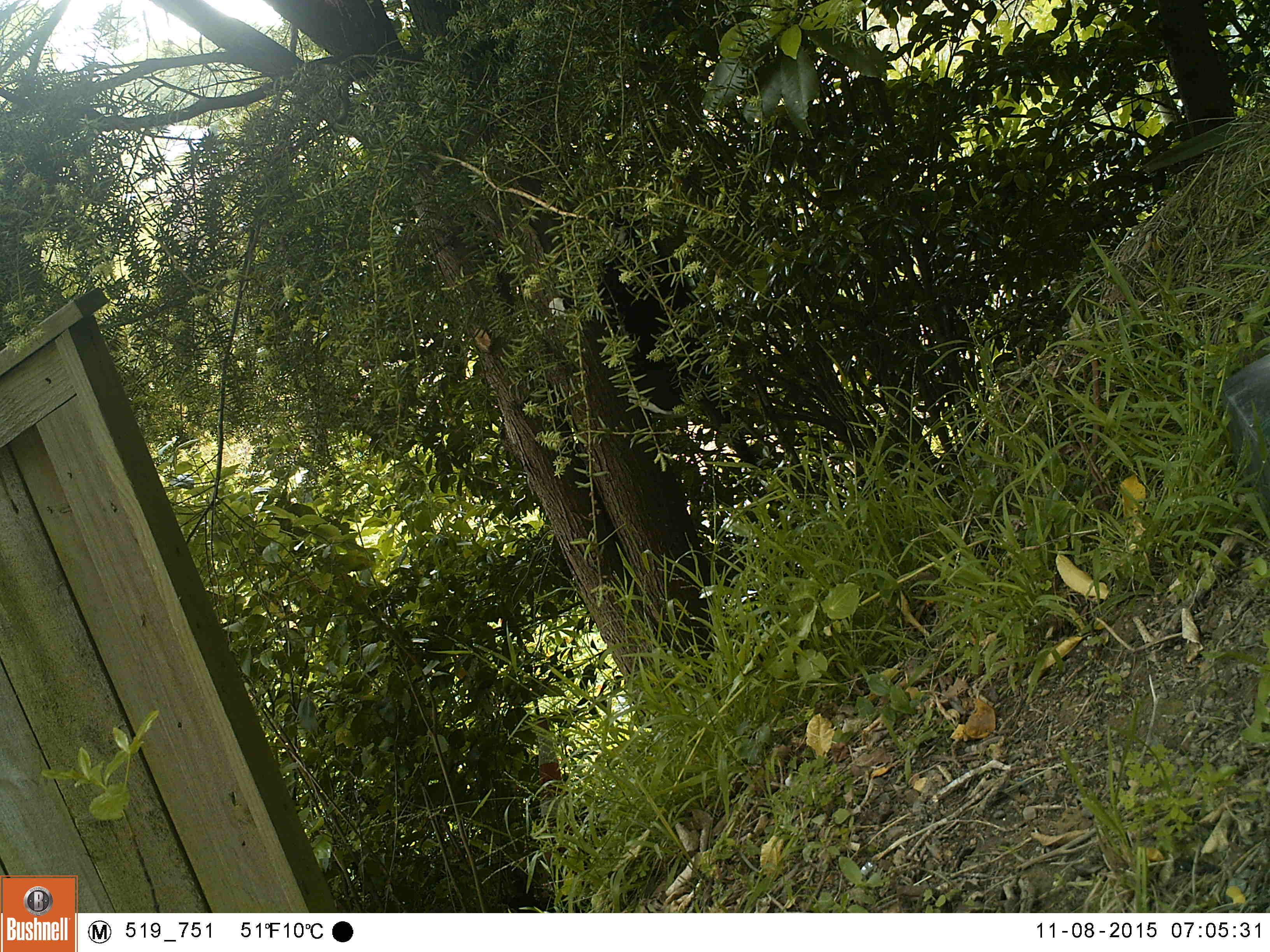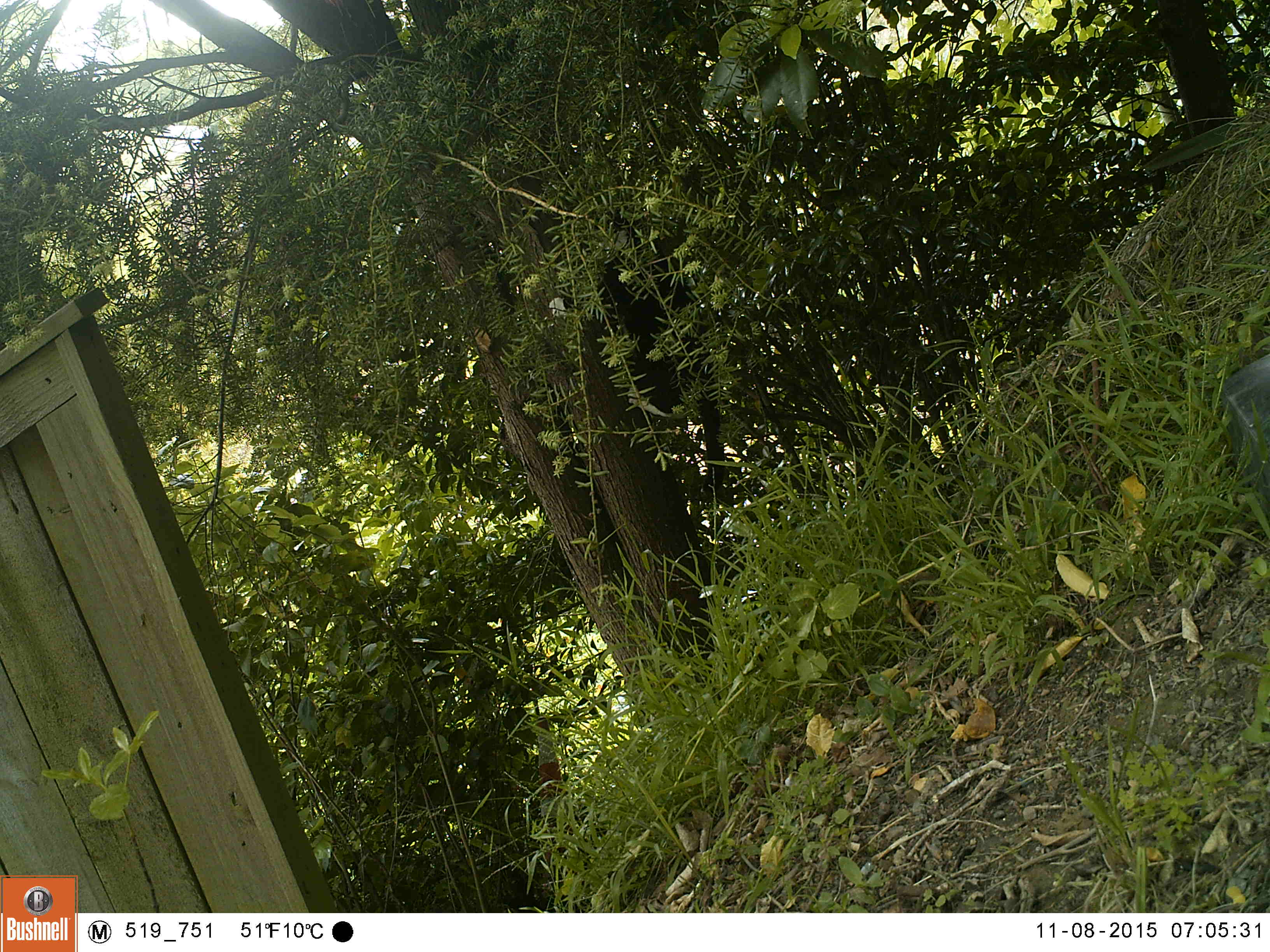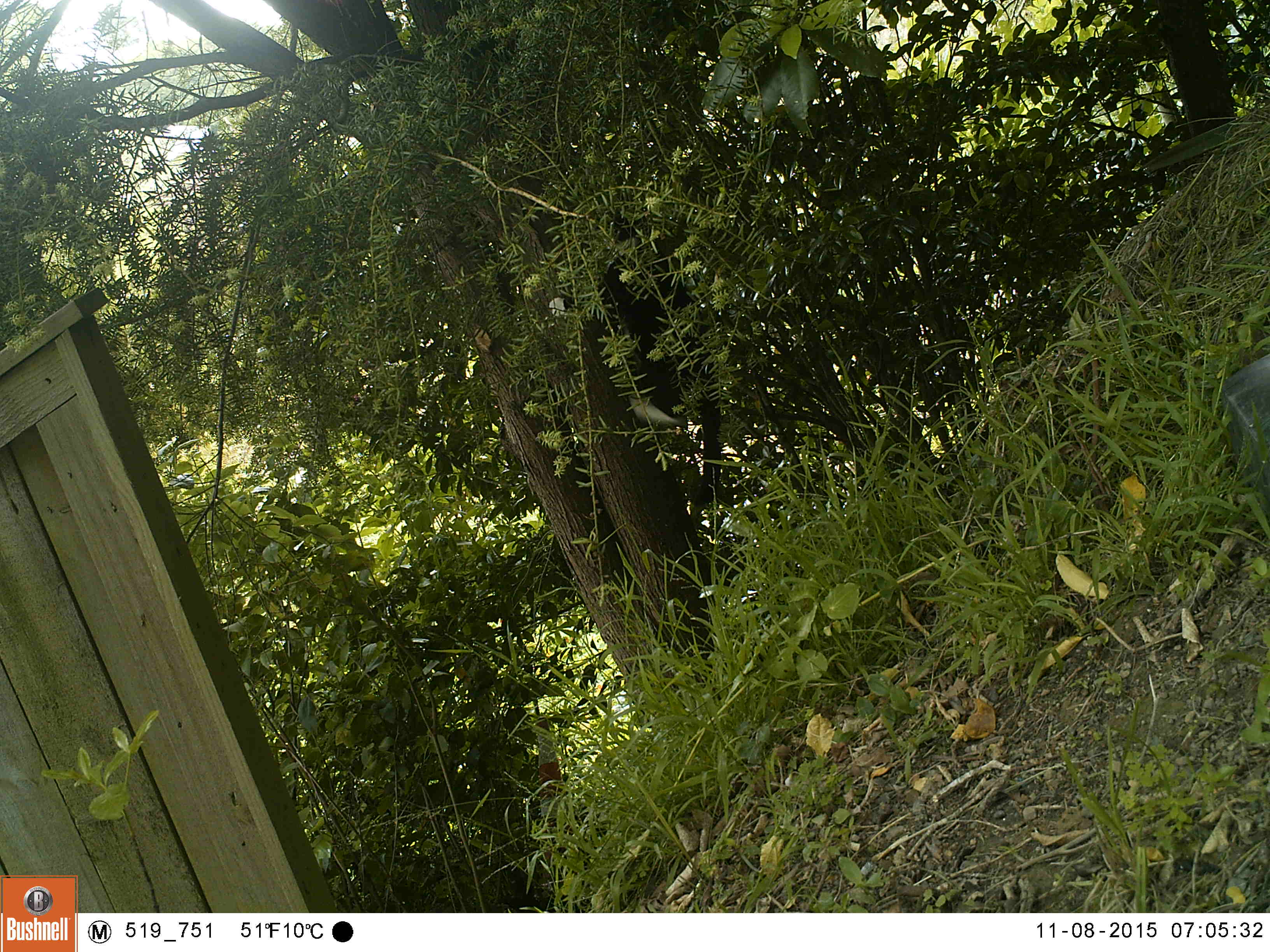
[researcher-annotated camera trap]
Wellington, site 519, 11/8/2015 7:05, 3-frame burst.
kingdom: Animalia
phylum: Chordata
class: Mammalia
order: Carnivora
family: Felidae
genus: Felis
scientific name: Felis catus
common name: cat